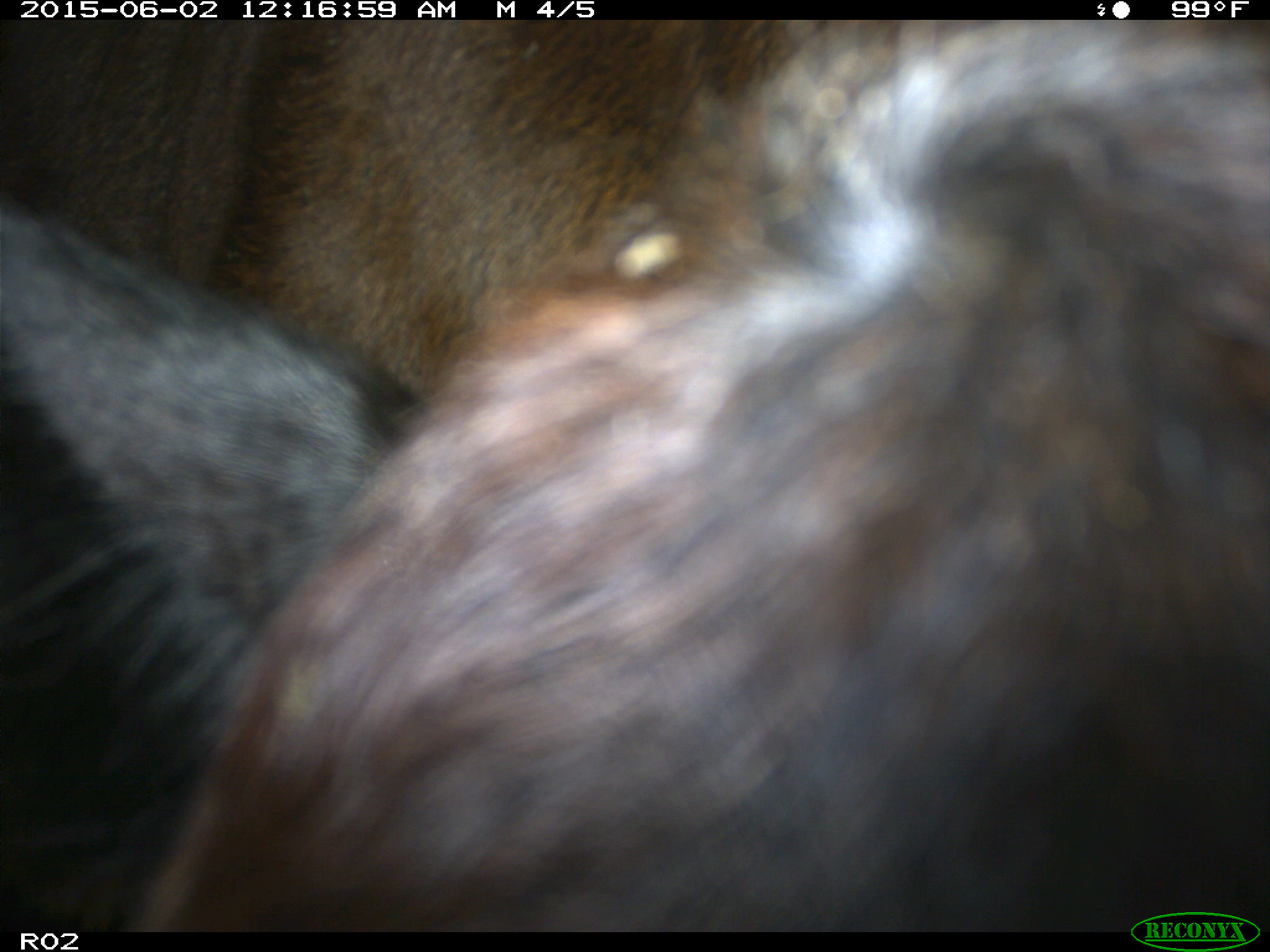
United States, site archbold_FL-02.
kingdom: Animalia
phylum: Chordata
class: Mammalia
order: Artiodactyla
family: Bovidae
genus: Bos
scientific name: Bos taurus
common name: domestic cow